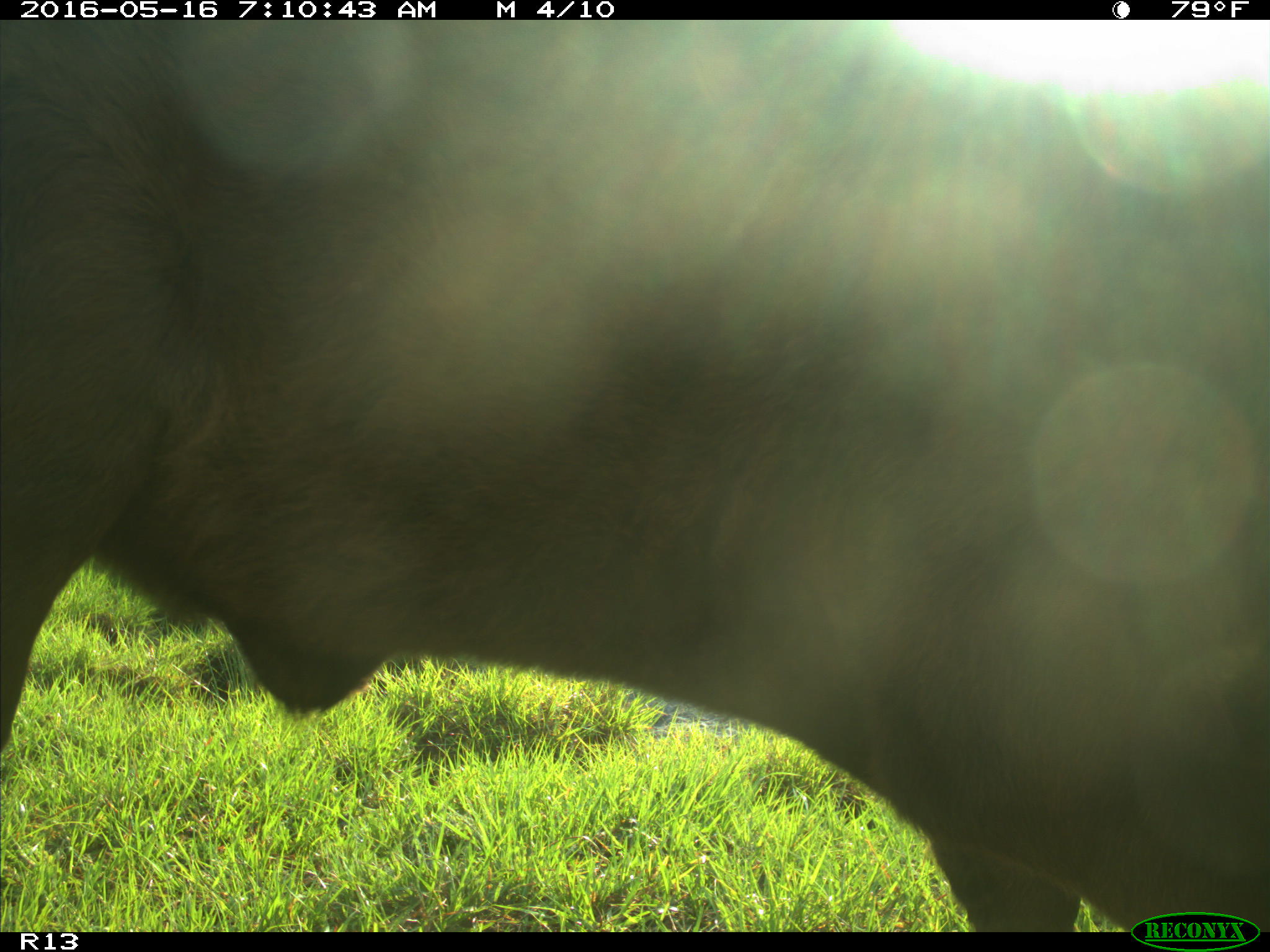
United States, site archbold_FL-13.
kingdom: Animalia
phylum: Chordata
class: Mammalia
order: Artiodactyla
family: Bovidae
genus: Bos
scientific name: Bos taurus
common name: domestic cow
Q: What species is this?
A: Bos taurus (domestic cow).